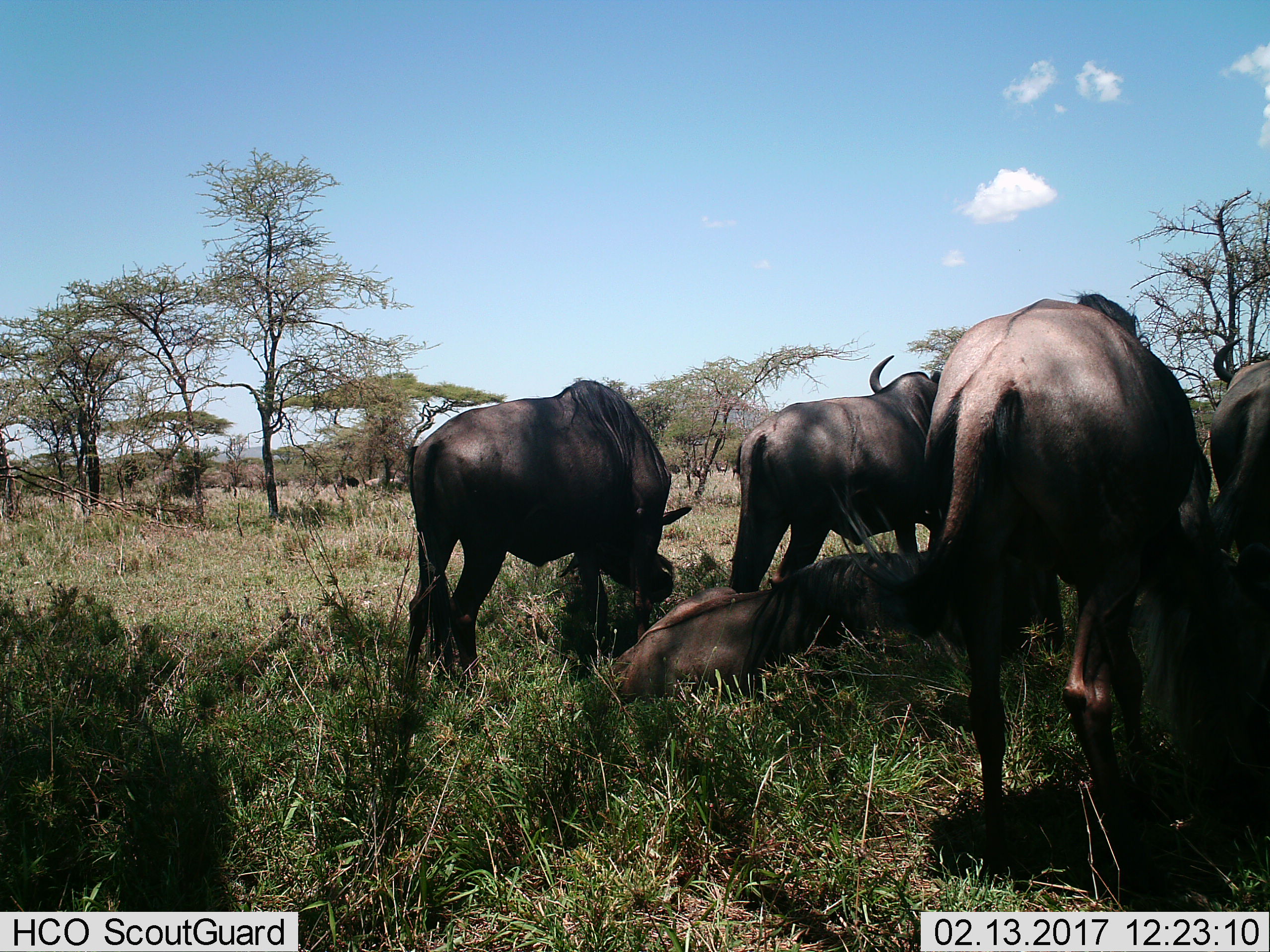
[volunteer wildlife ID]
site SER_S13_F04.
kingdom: Animalia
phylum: Chordata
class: Mammalia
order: Artiodactyla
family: Bovidae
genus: Connochaetes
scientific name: Connochaetes taurinus taurinus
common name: blue wildebeest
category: wildebeestblue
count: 5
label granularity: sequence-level